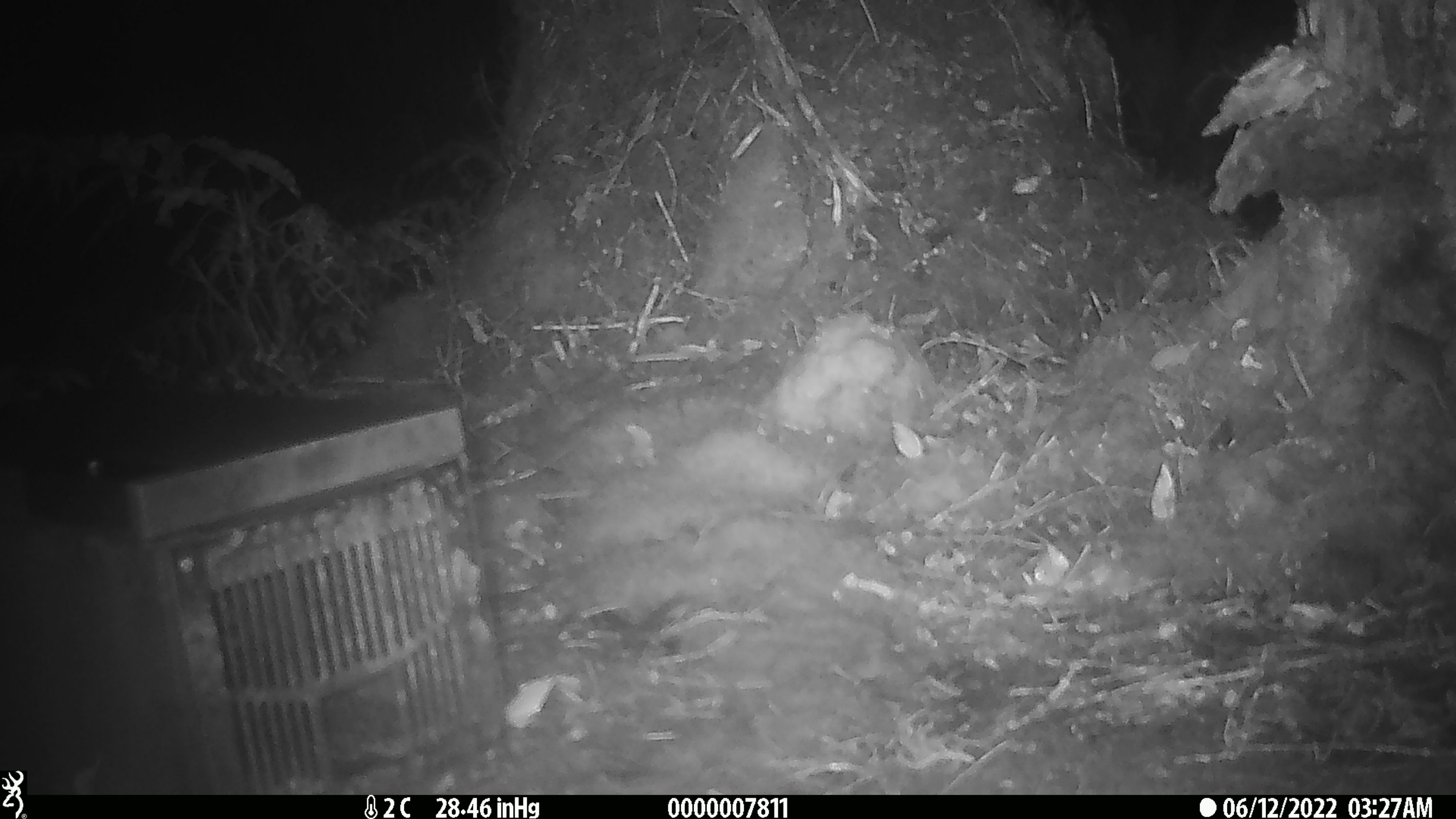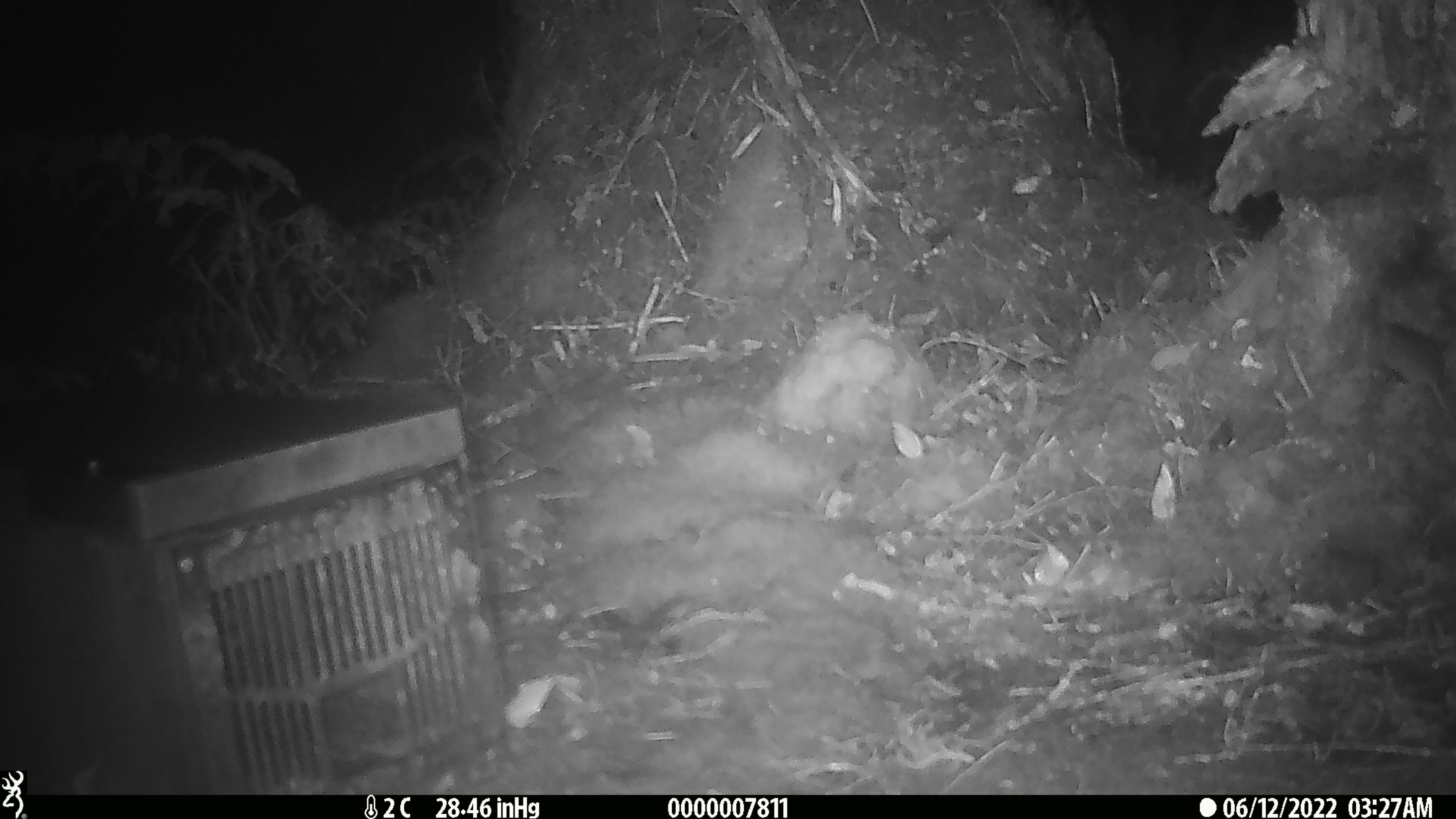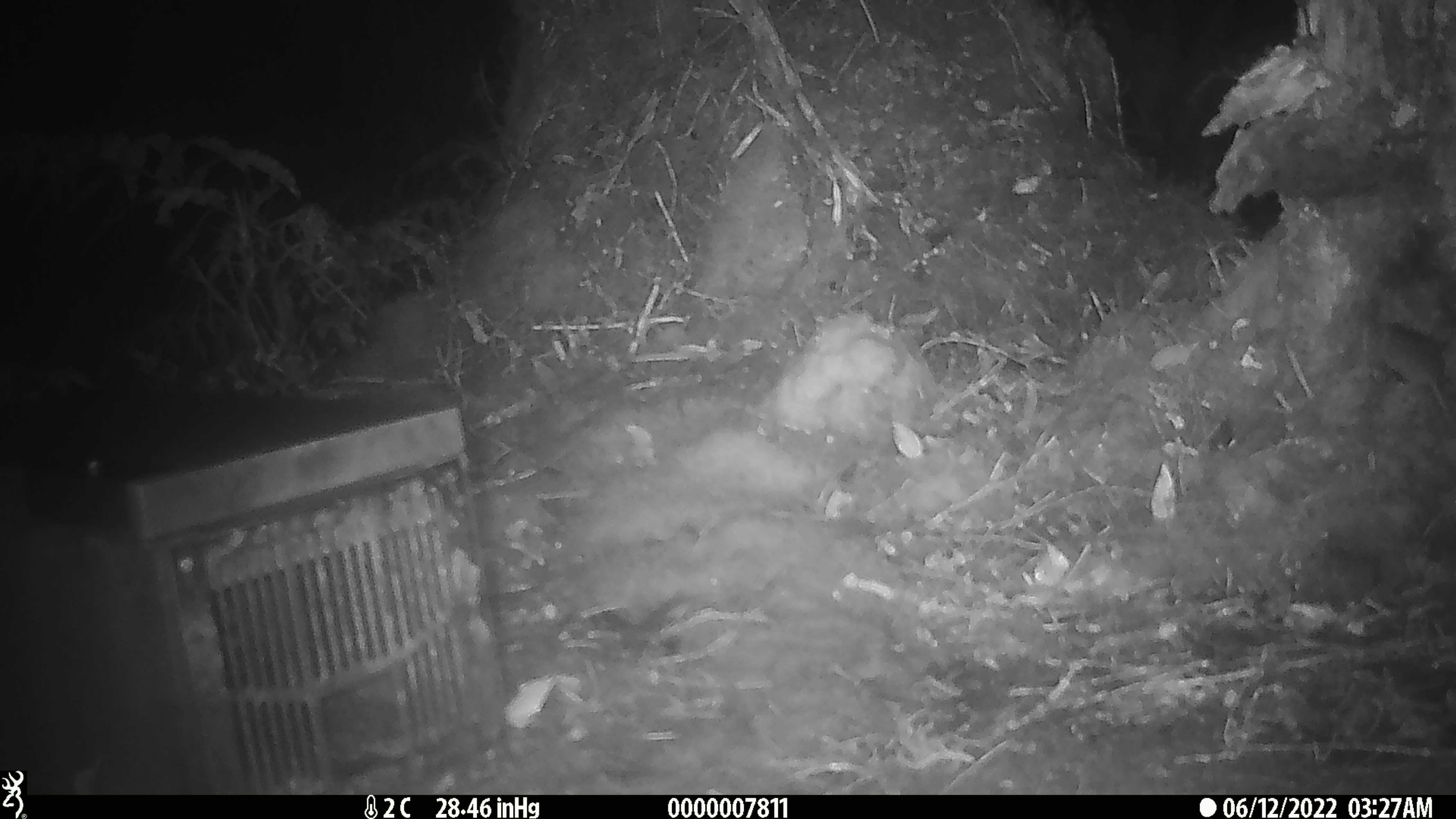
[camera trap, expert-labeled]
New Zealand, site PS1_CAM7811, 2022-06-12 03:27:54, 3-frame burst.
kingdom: Animalia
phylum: Chordata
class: Mammalia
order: Rodentia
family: Muridae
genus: Mus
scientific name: Mus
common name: mouse